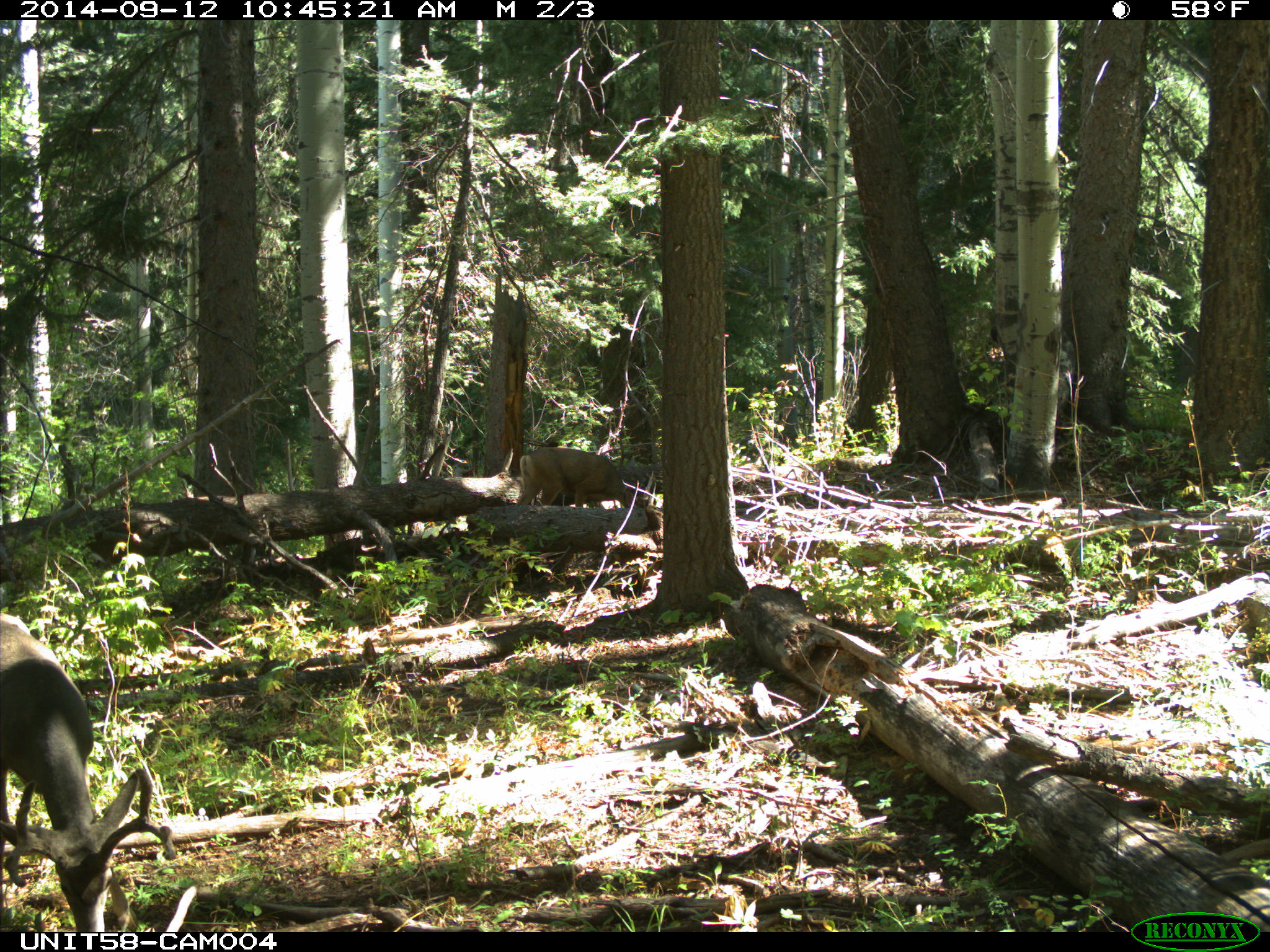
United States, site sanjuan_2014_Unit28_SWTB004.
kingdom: Animalia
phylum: Chordata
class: Mammalia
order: Artiodactyla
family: Cervidae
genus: Odocoileus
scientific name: Odocoileus hemionus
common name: mule deer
Odocoileus hemionus (mule deer).